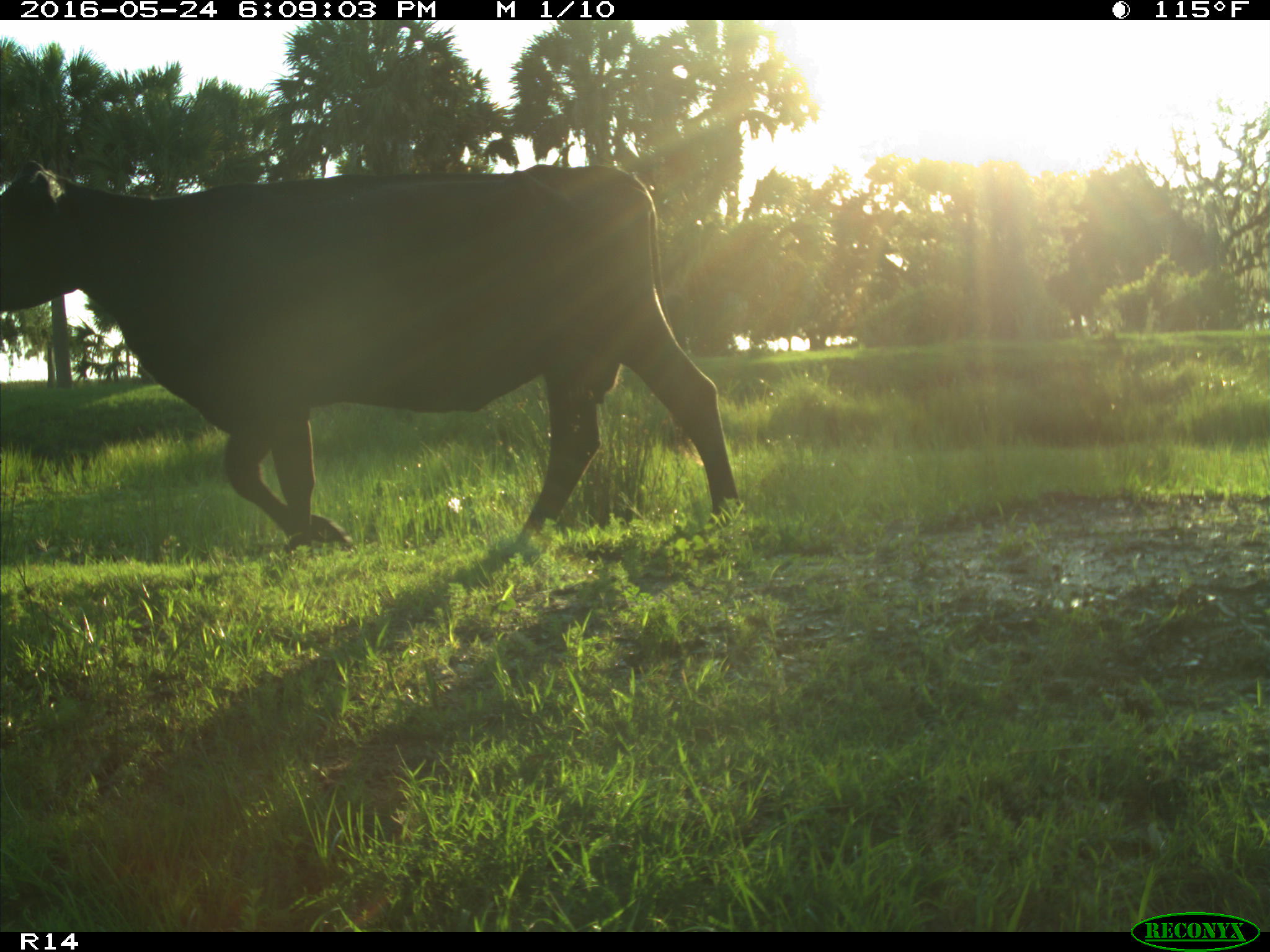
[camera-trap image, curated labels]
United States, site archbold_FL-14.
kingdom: Animalia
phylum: Chordata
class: Mammalia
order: Artiodactyla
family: Bovidae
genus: Bos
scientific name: Bos taurus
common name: domestic cow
Bos taurus (domestic cow).